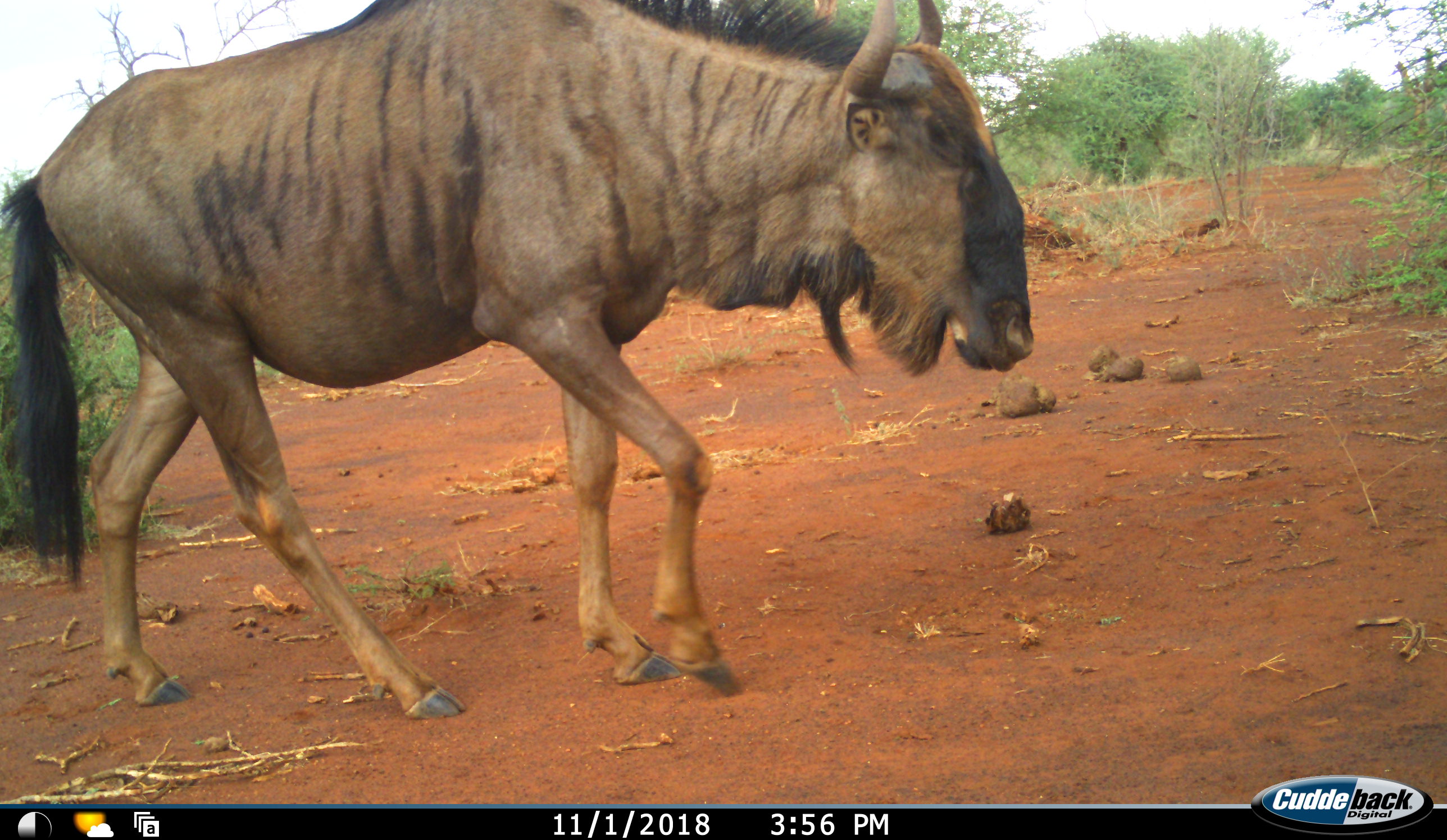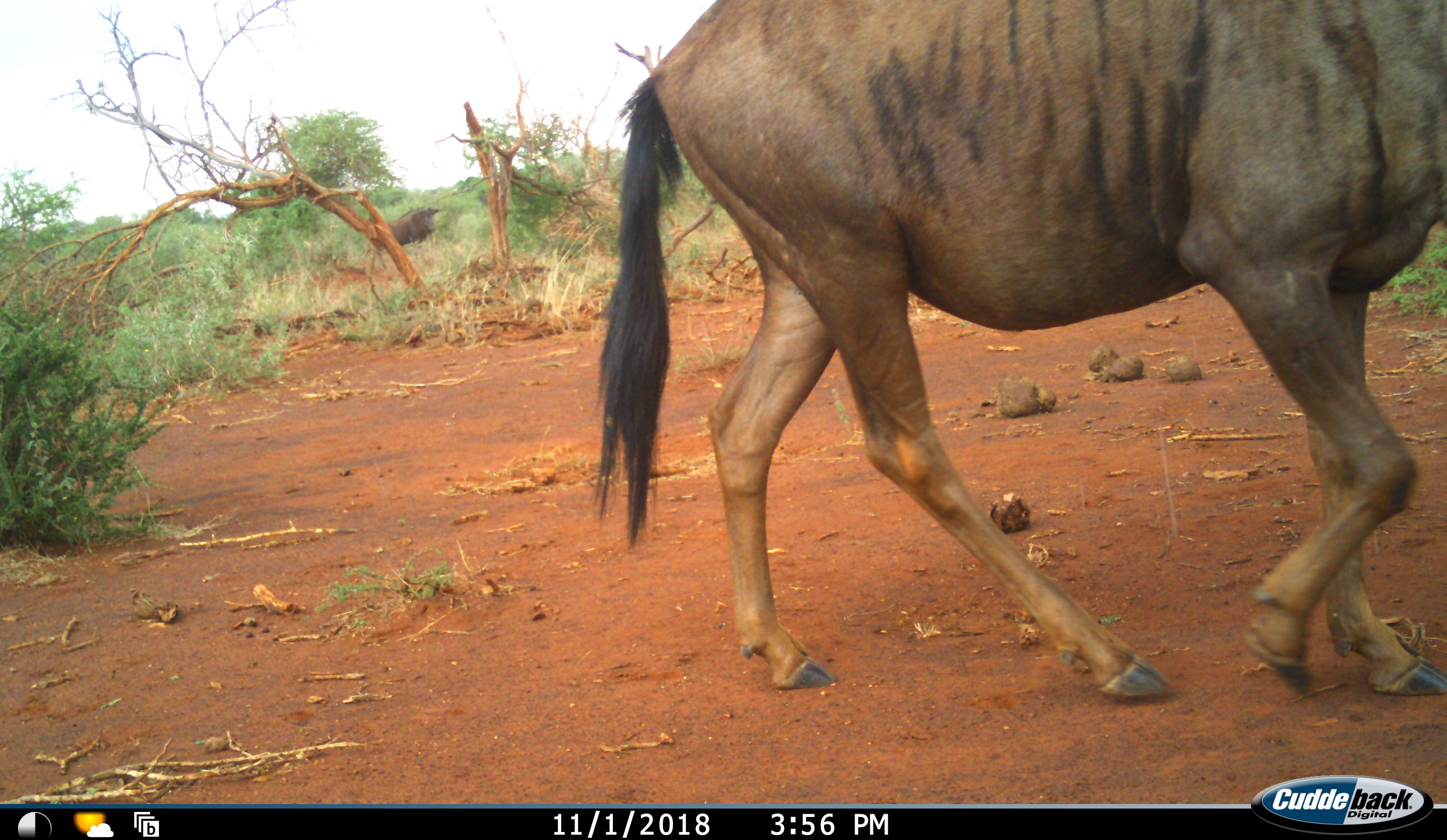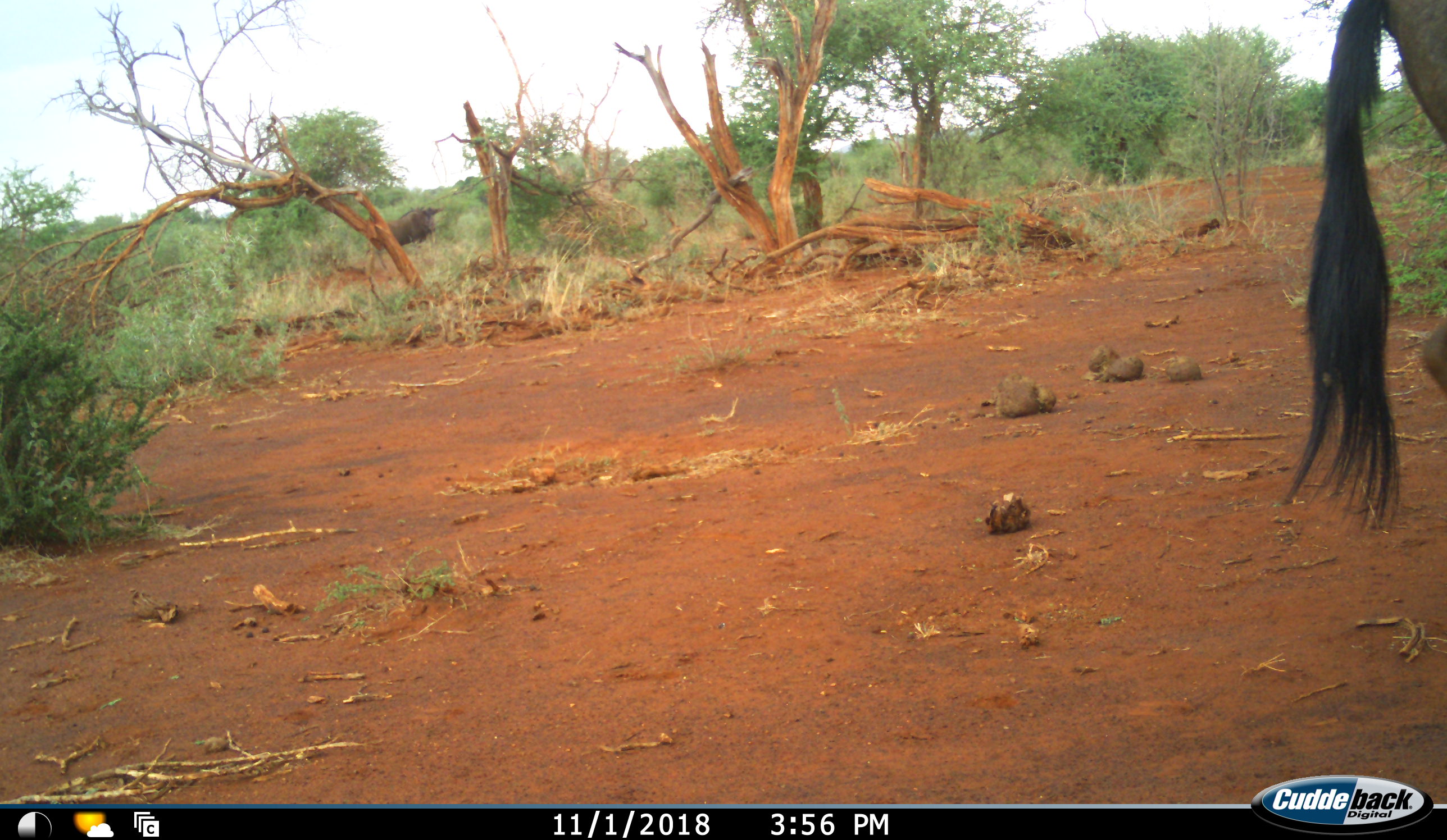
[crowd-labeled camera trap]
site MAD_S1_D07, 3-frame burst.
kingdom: Animalia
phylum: Chordata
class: Mammalia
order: Artiodactyla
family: Bovidae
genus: Connochaetes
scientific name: Connochaetes taurinus taurinus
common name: blue wildebeest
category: wildebeestblue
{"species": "wildebeestblue (blue wildebeest) (Connochaetes taurinus taurinus)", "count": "1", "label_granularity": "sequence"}